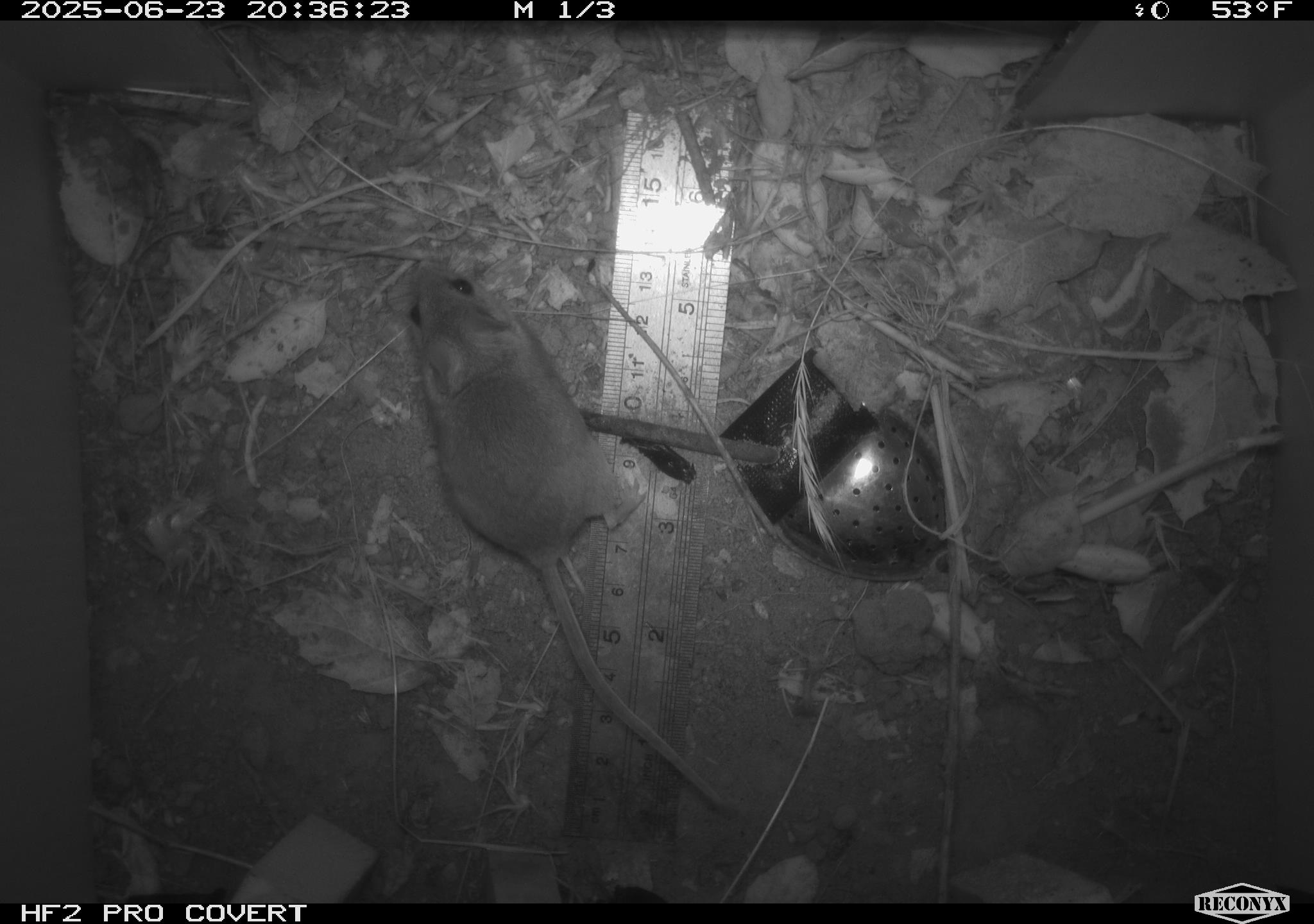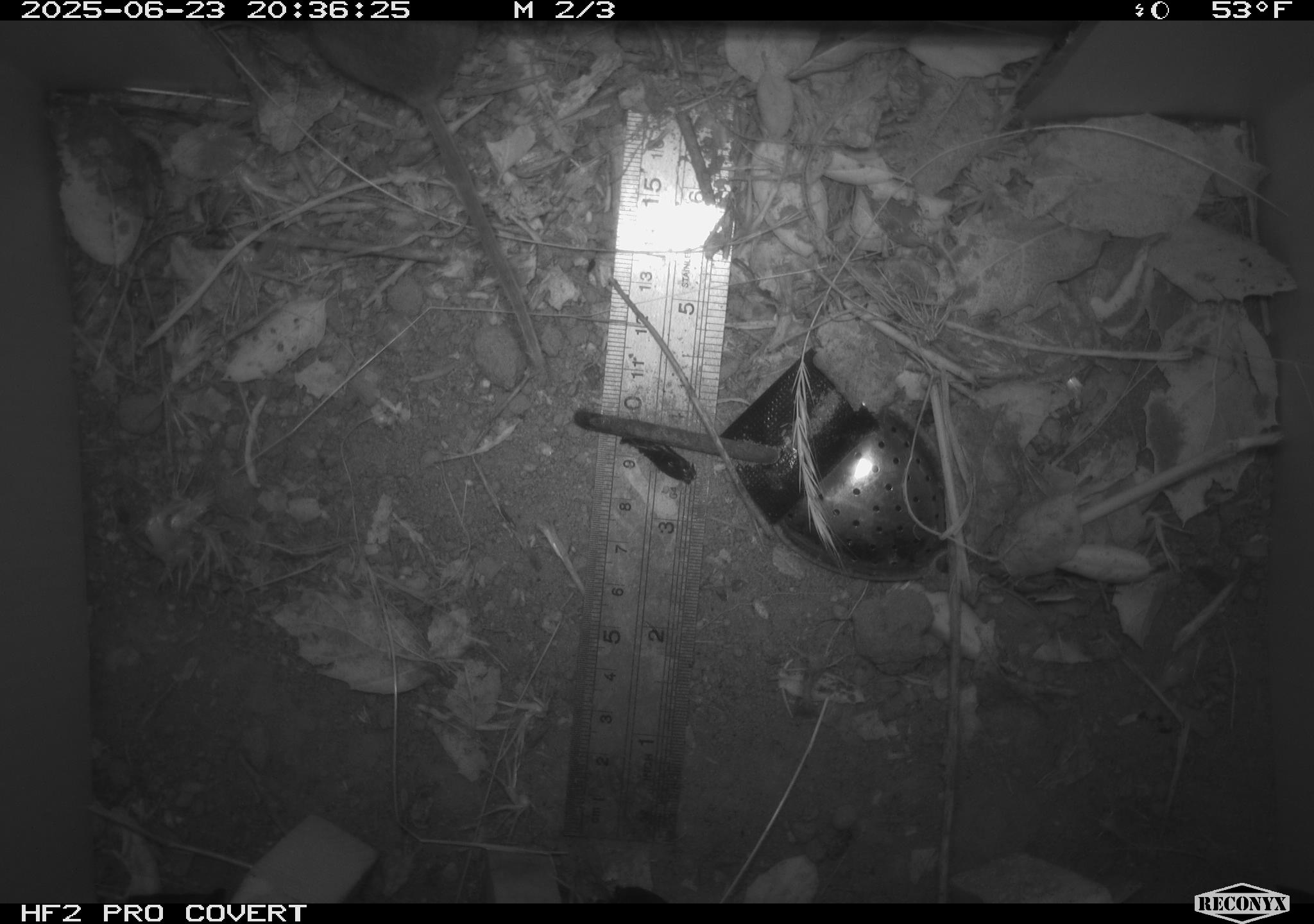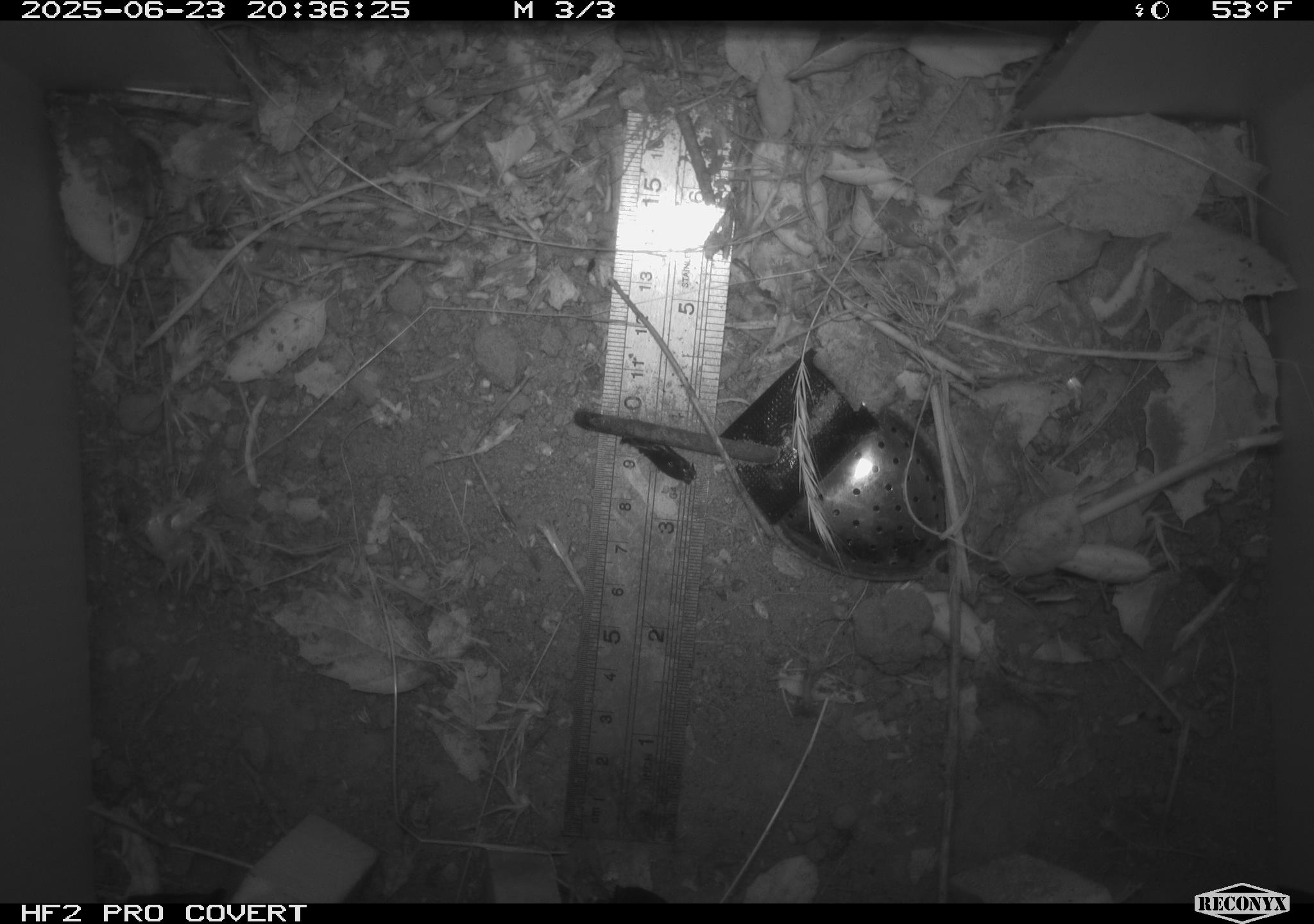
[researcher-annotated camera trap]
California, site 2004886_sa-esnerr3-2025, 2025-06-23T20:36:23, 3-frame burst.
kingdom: Animalia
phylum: Chordata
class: Mammalia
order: Rodentia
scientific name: Rodentia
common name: rodent